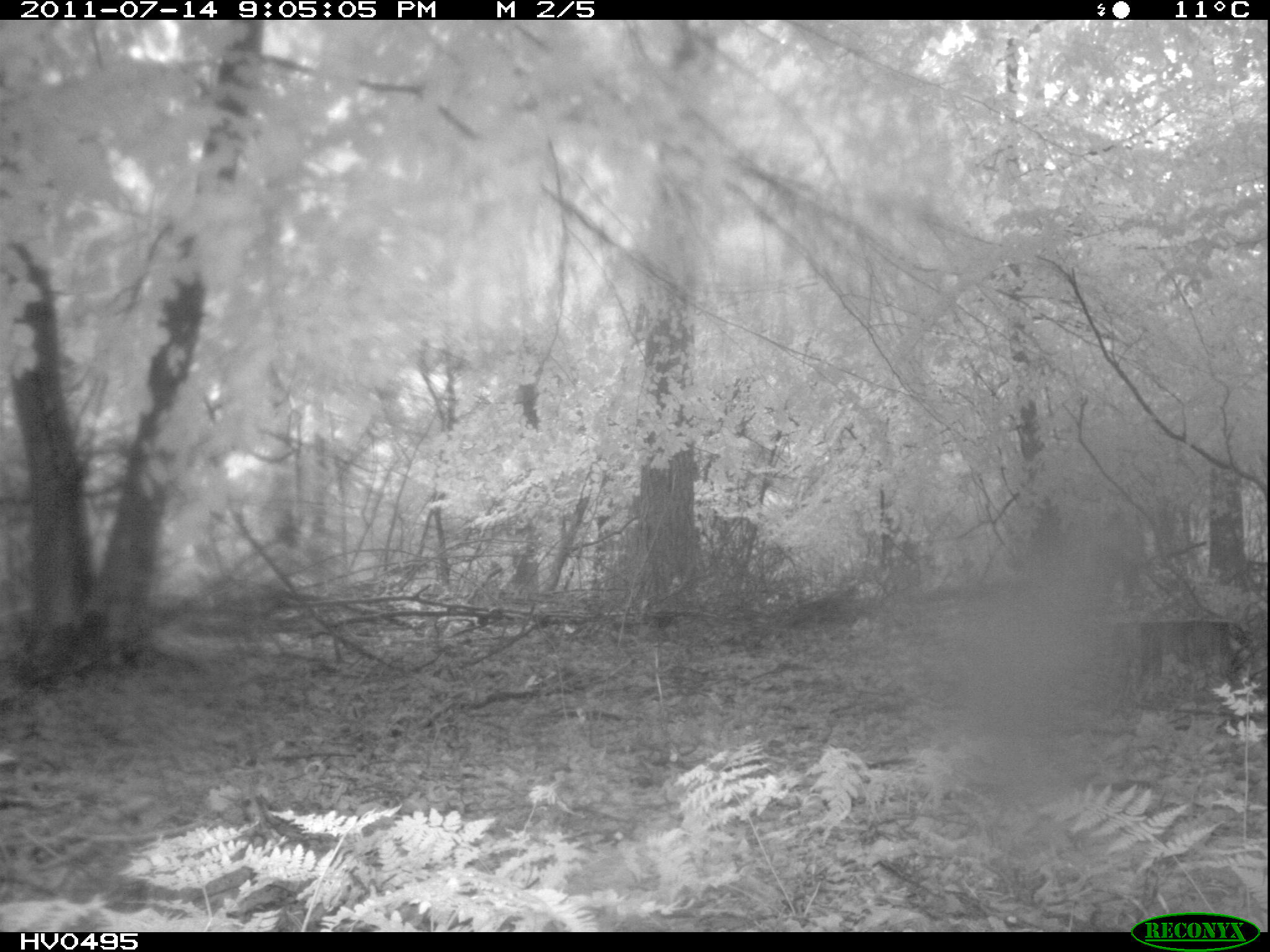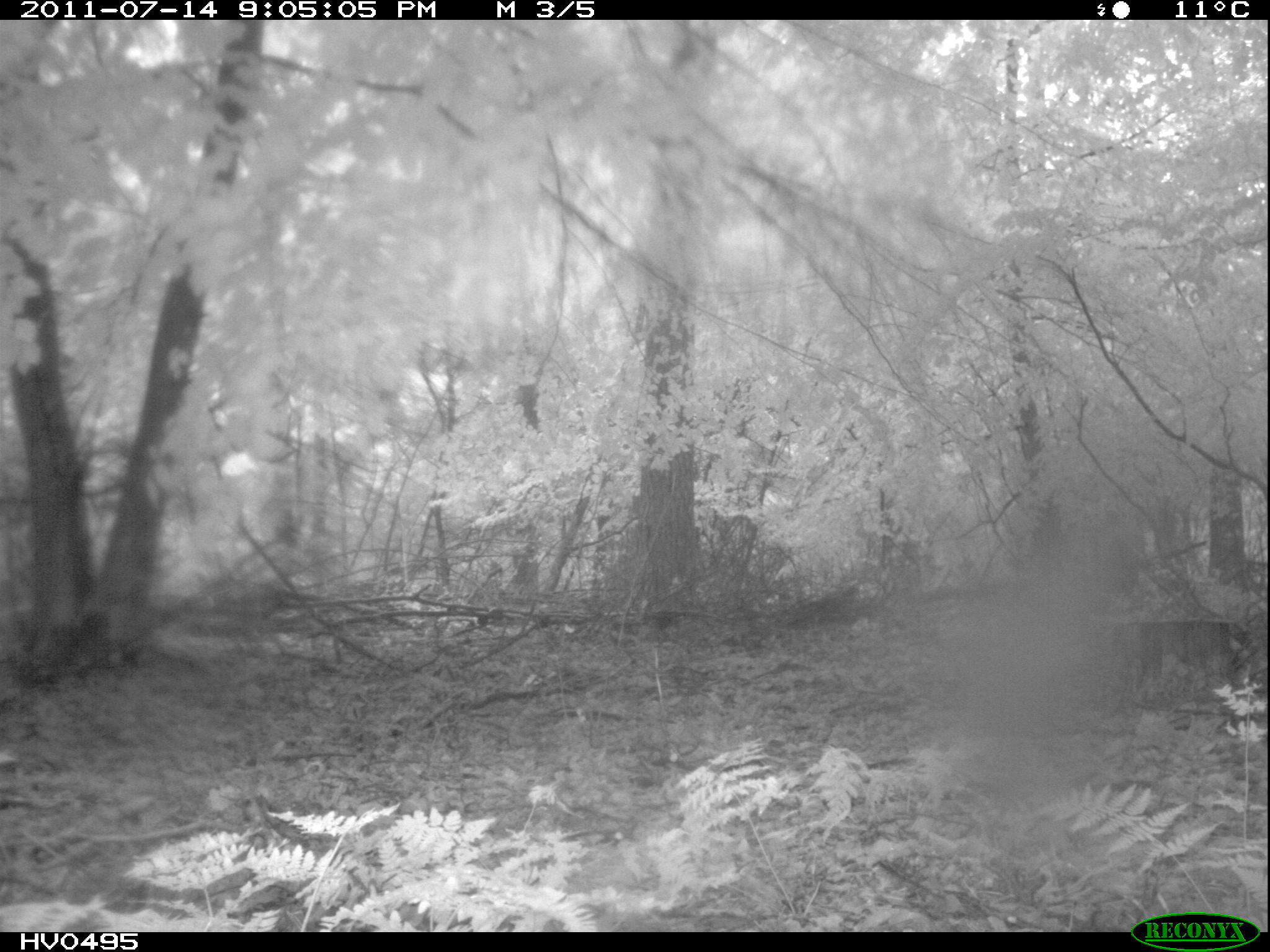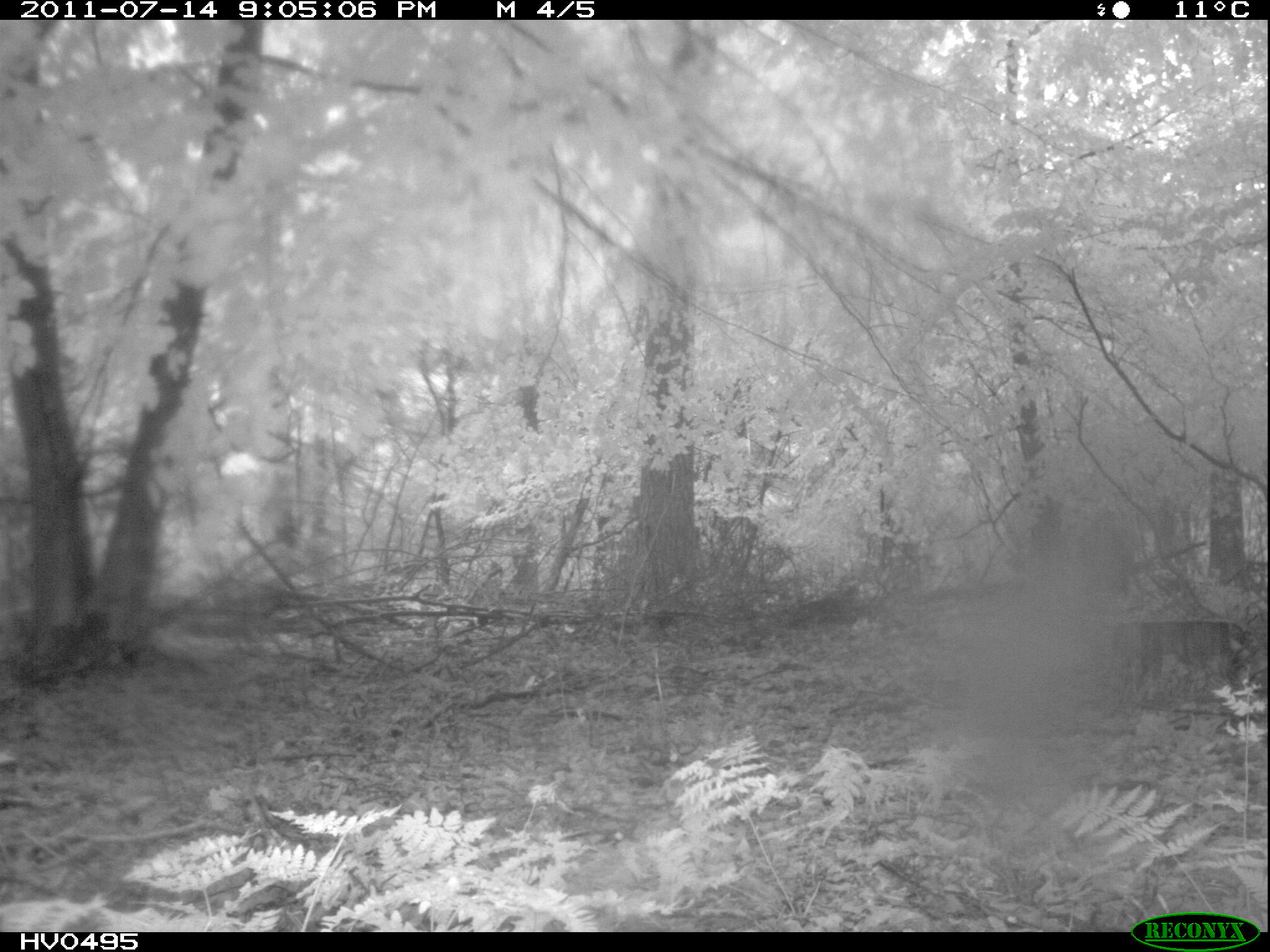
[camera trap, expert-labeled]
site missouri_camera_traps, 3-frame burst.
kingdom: Animalia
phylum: Chordata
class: Mammalia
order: Artiodactyla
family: Suidae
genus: Sus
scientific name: Sus scrofa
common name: wild boar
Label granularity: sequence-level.